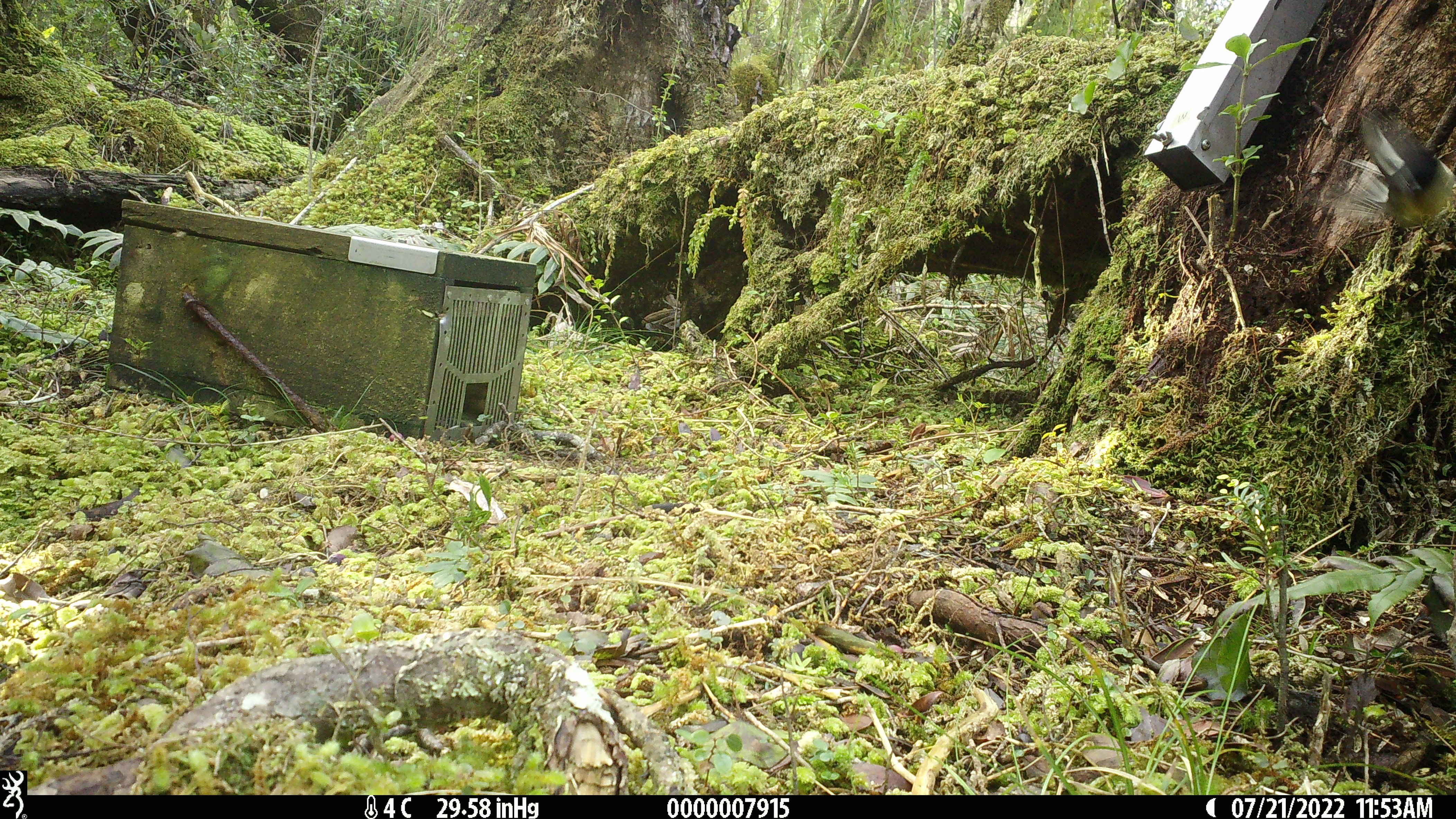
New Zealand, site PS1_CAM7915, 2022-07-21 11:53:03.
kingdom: Animalia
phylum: Chordata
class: Aves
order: Passeriformes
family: Petroicidae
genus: Petroica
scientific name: Petroica macrocephala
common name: tomtit